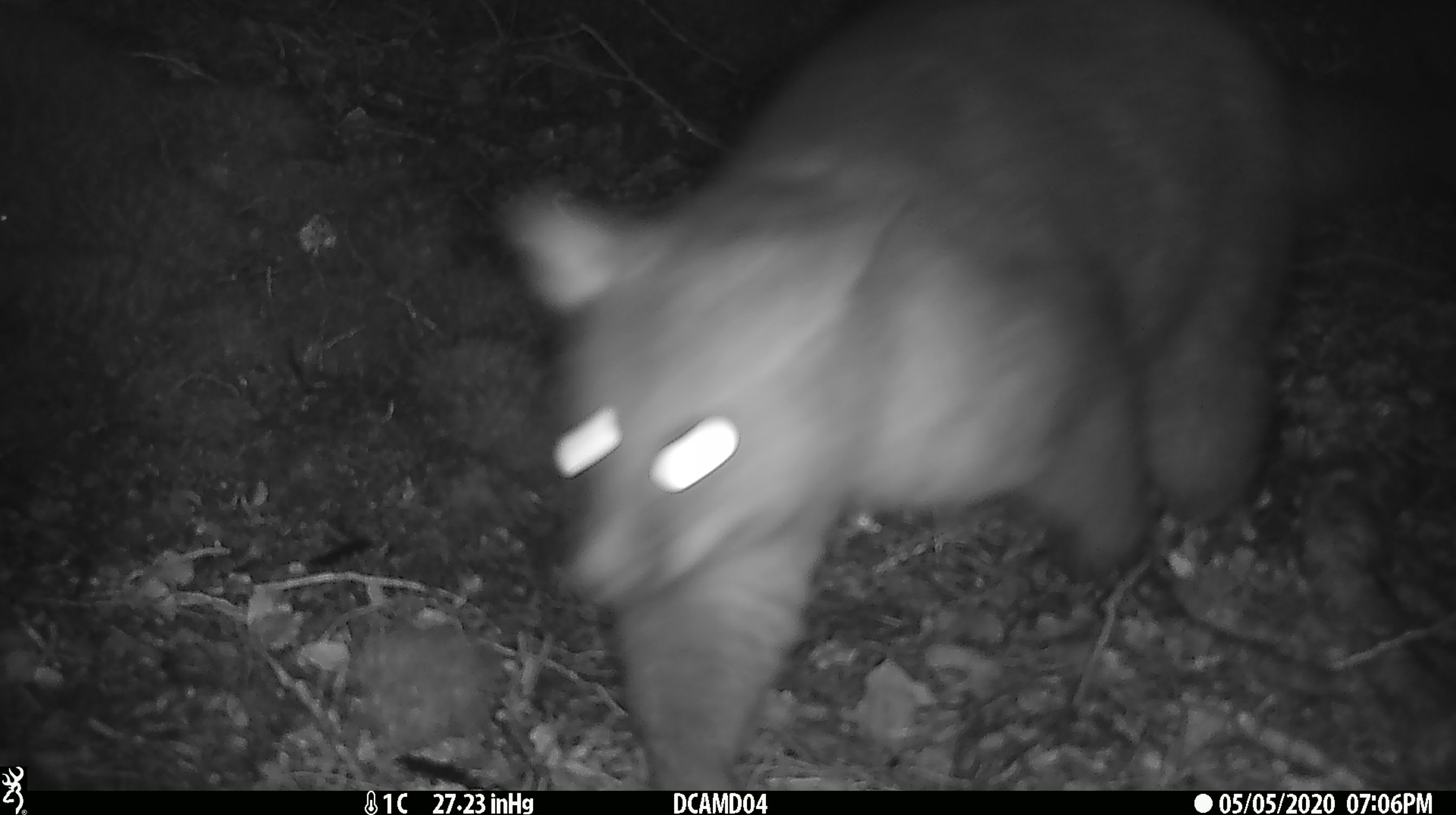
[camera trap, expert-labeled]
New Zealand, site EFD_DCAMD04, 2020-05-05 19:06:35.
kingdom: Animalia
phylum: Chordata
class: Mammalia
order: Diprotodontia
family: Phalangeridae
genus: Trichosurus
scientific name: Trichosurus vulpecula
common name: common brushtail possum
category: possum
Possum (common brushtail possum) (Trichosurus vulpecula).